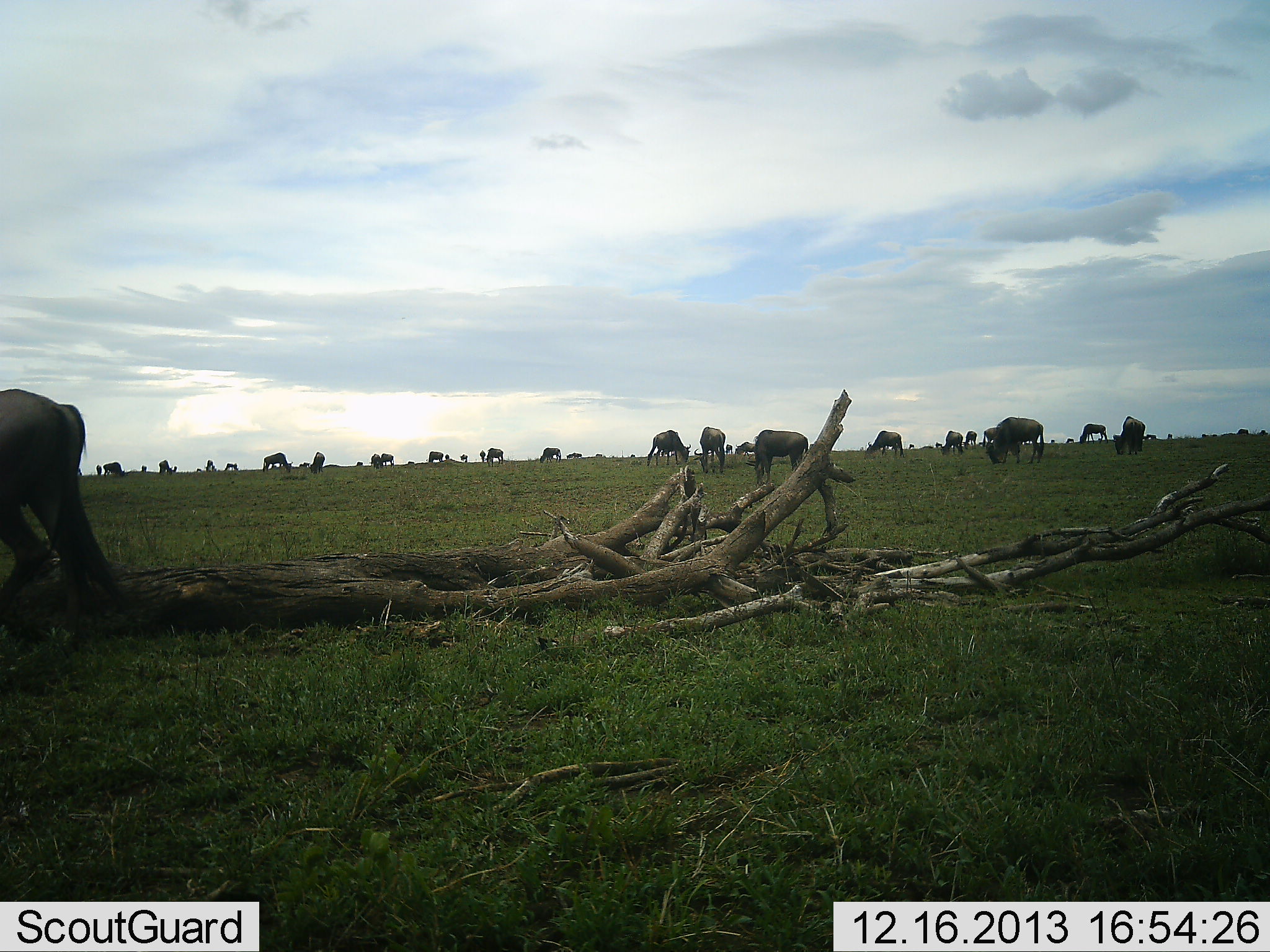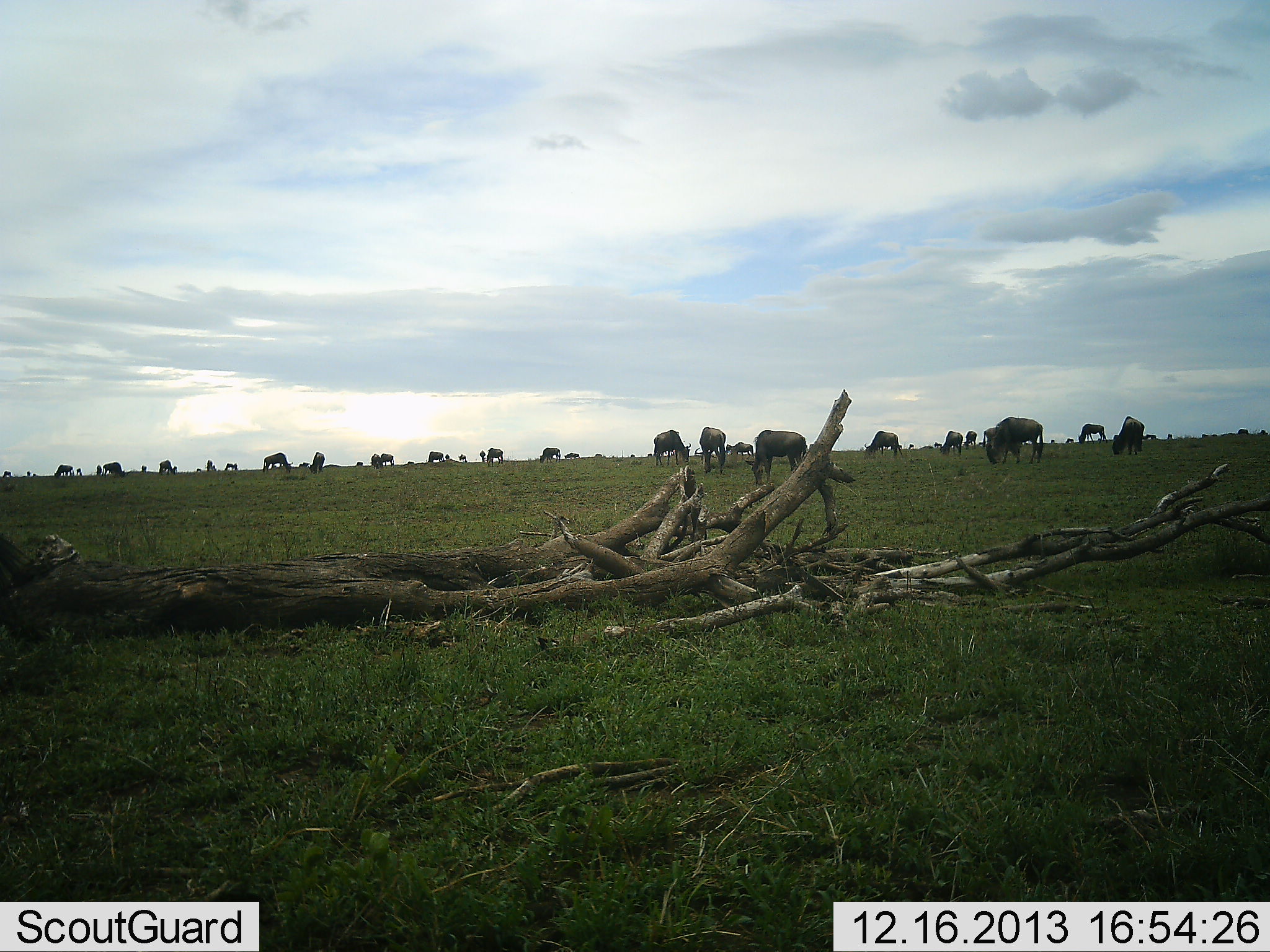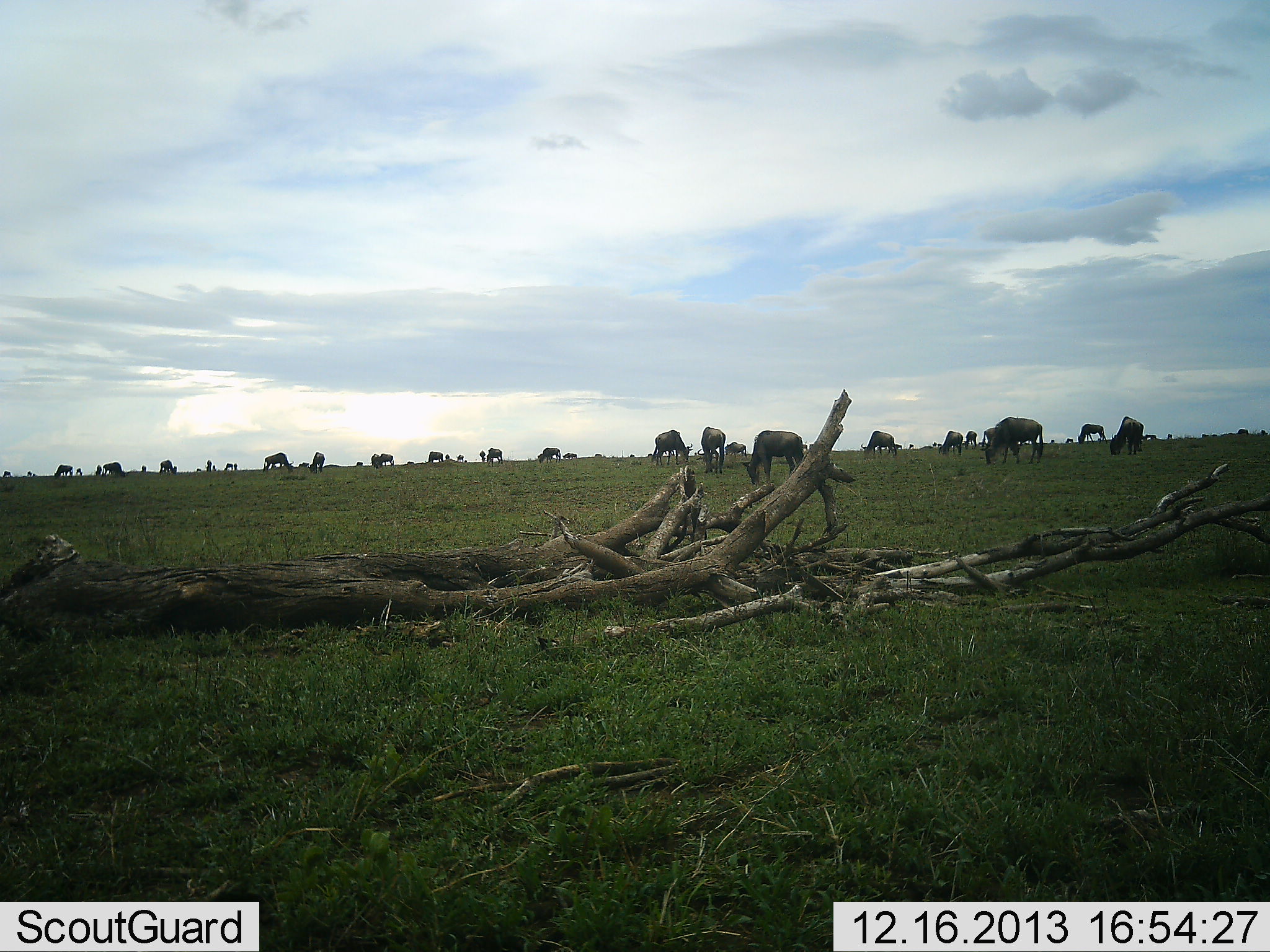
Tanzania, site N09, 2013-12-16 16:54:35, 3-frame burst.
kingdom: Animalia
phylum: Chordata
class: Mammalia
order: Artiodactyla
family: Bovidae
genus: Connochaetes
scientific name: Connochaetes taurinus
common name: blue wildebeest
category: wildebeest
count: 11-50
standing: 50%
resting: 0%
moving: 30%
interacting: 0%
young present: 10%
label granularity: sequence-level